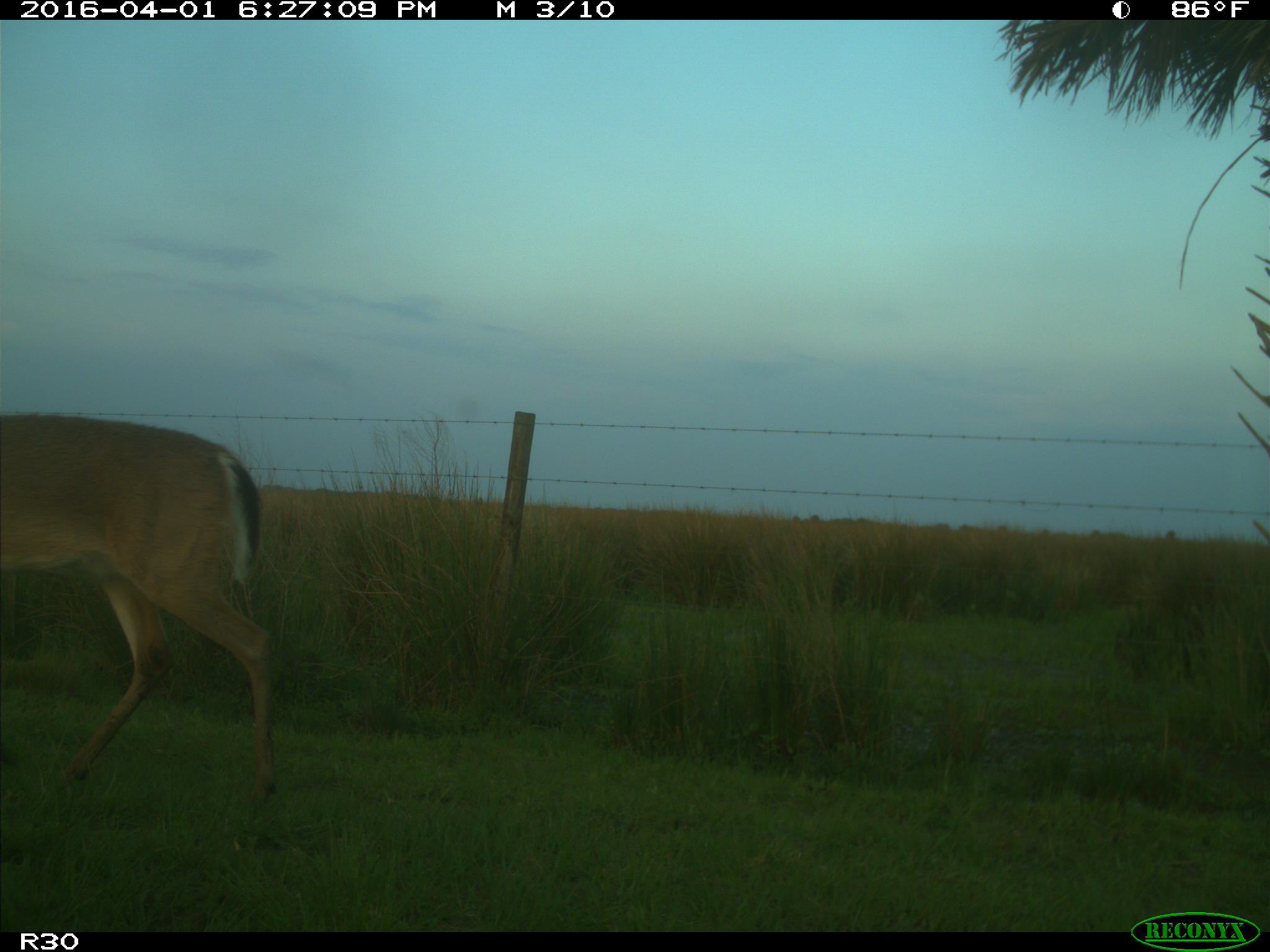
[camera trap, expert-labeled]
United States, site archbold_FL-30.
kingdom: Animalia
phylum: Chordata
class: Mammalia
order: Artiodactyla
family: Cervidae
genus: Odocoileus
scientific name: Odocoileus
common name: deer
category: unidentified deer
Unidentified deer (deer) (Odocoileus).